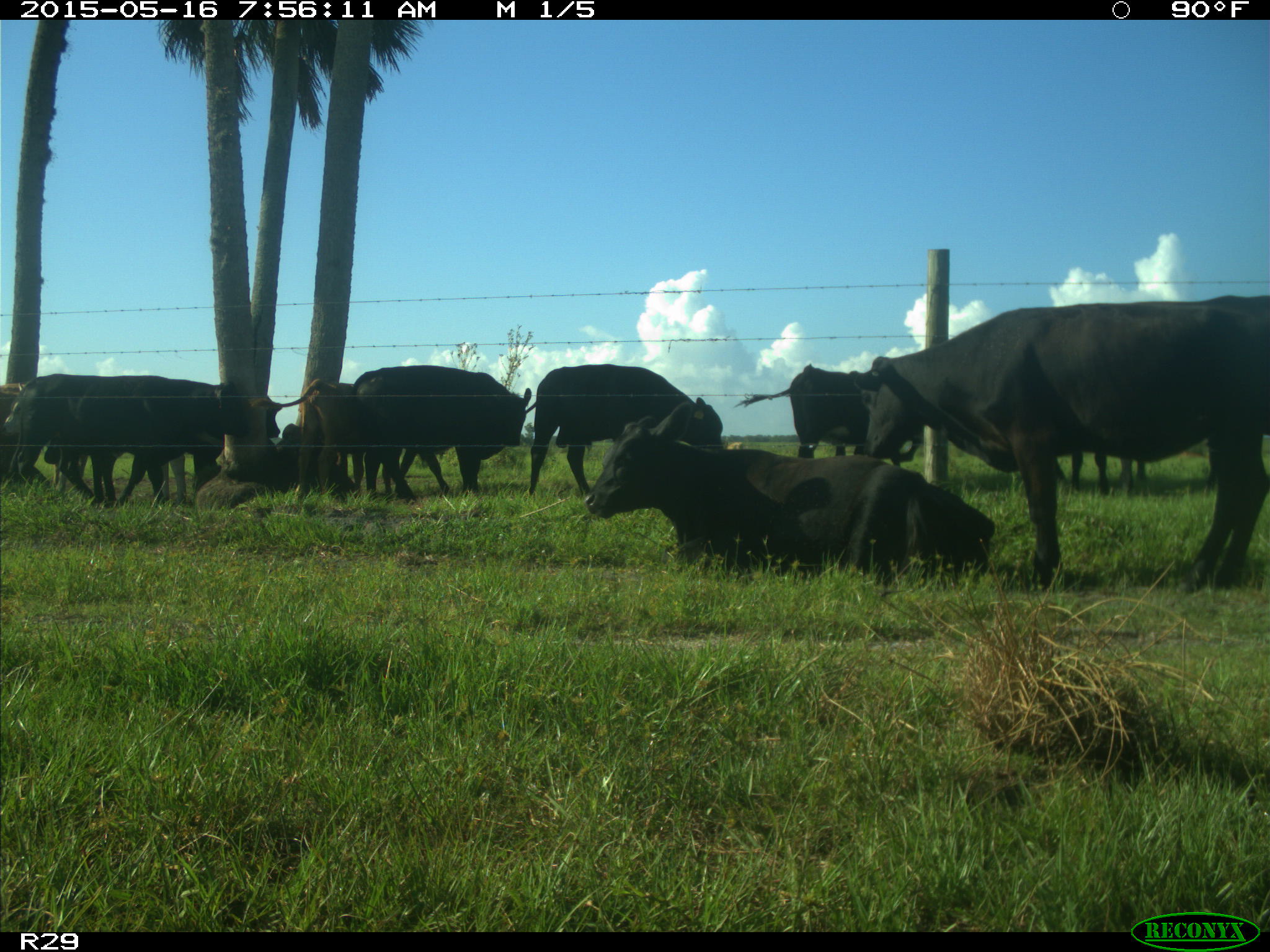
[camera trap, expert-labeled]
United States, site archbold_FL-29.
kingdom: Animalia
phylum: Chordata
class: Mammalia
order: Artiodactyla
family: Bovidae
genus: Bos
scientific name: Bos taurus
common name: domestic cow